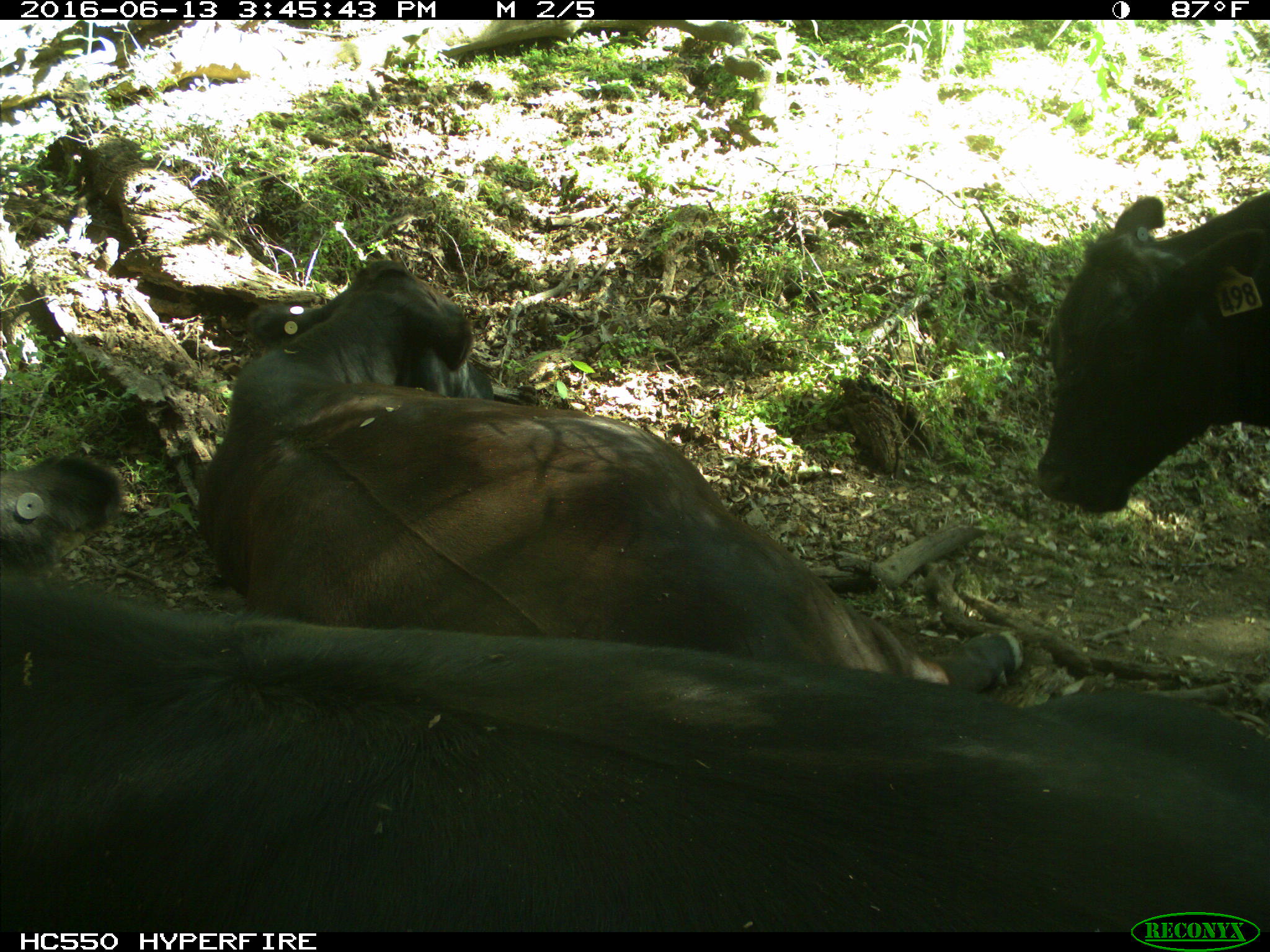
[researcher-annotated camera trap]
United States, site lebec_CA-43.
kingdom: Animalia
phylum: Chordata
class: Mammalia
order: Artiodactyla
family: Bovidae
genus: Bos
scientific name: Bos taurus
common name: domestic cow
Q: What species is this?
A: Bos taurus (domestic cow).